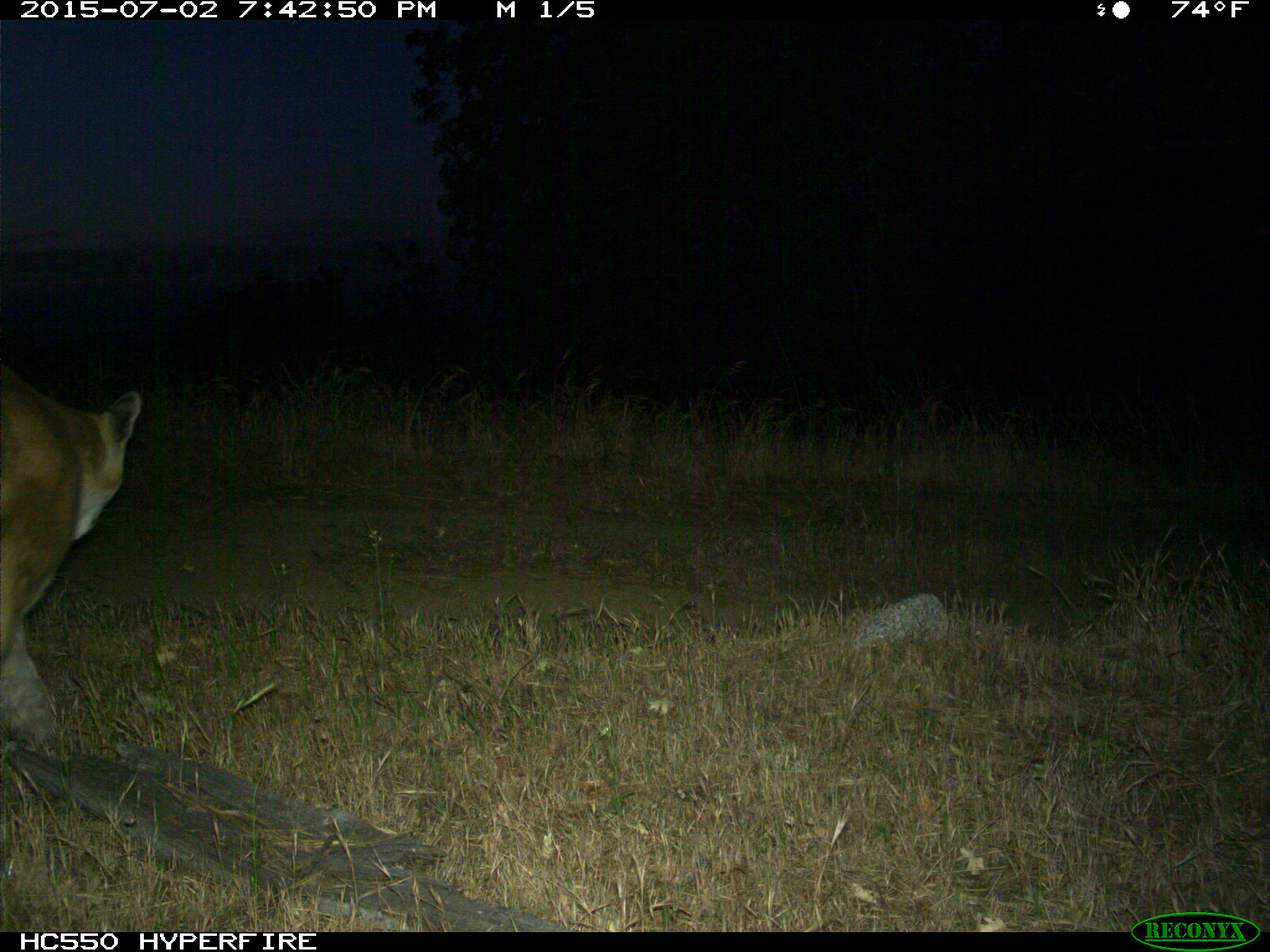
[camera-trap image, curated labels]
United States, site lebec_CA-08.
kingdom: Animalia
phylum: Chordata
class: Mammalia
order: Carnivora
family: Felidae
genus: Puma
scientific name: Puma concolor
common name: mountain lion